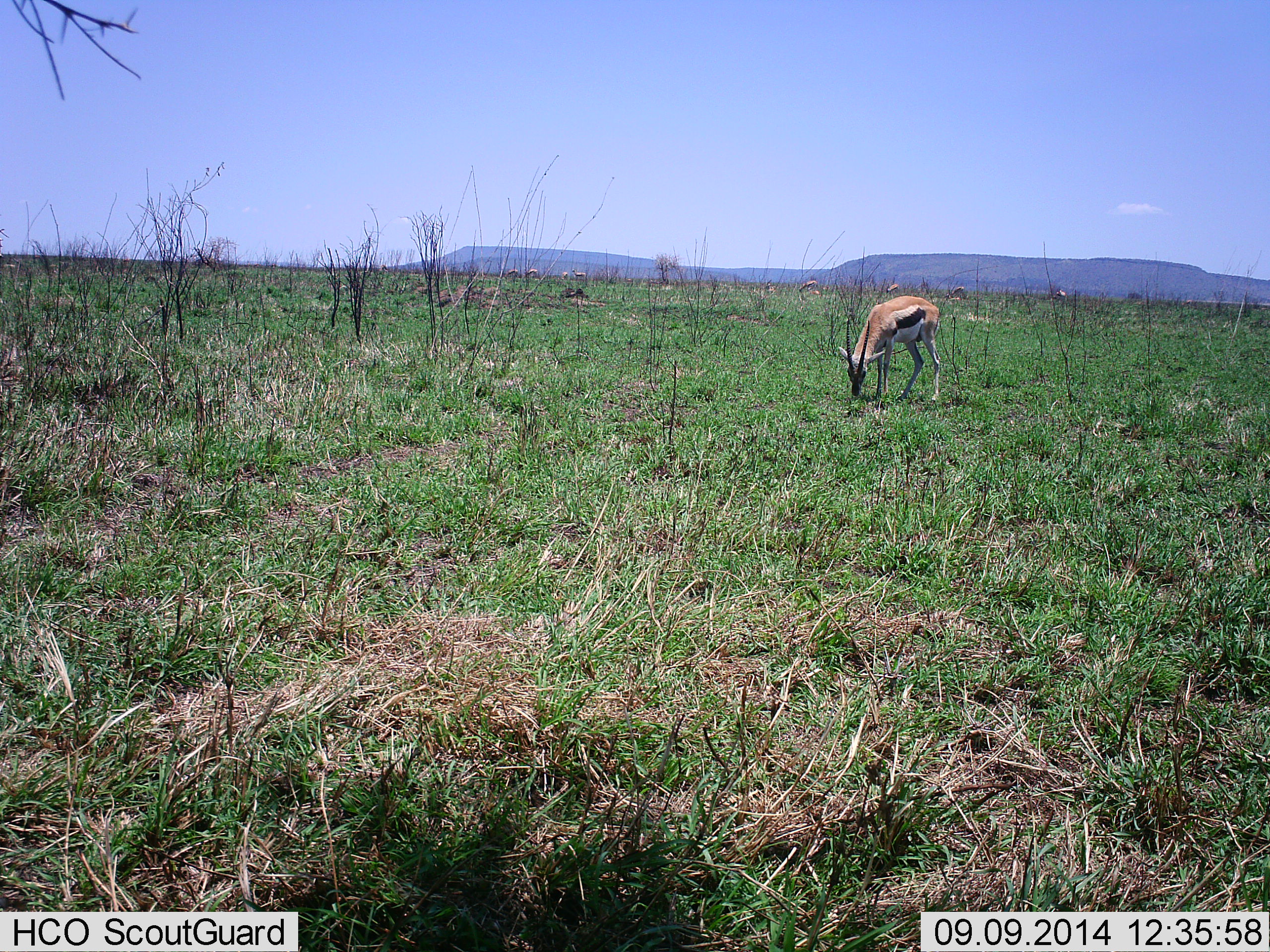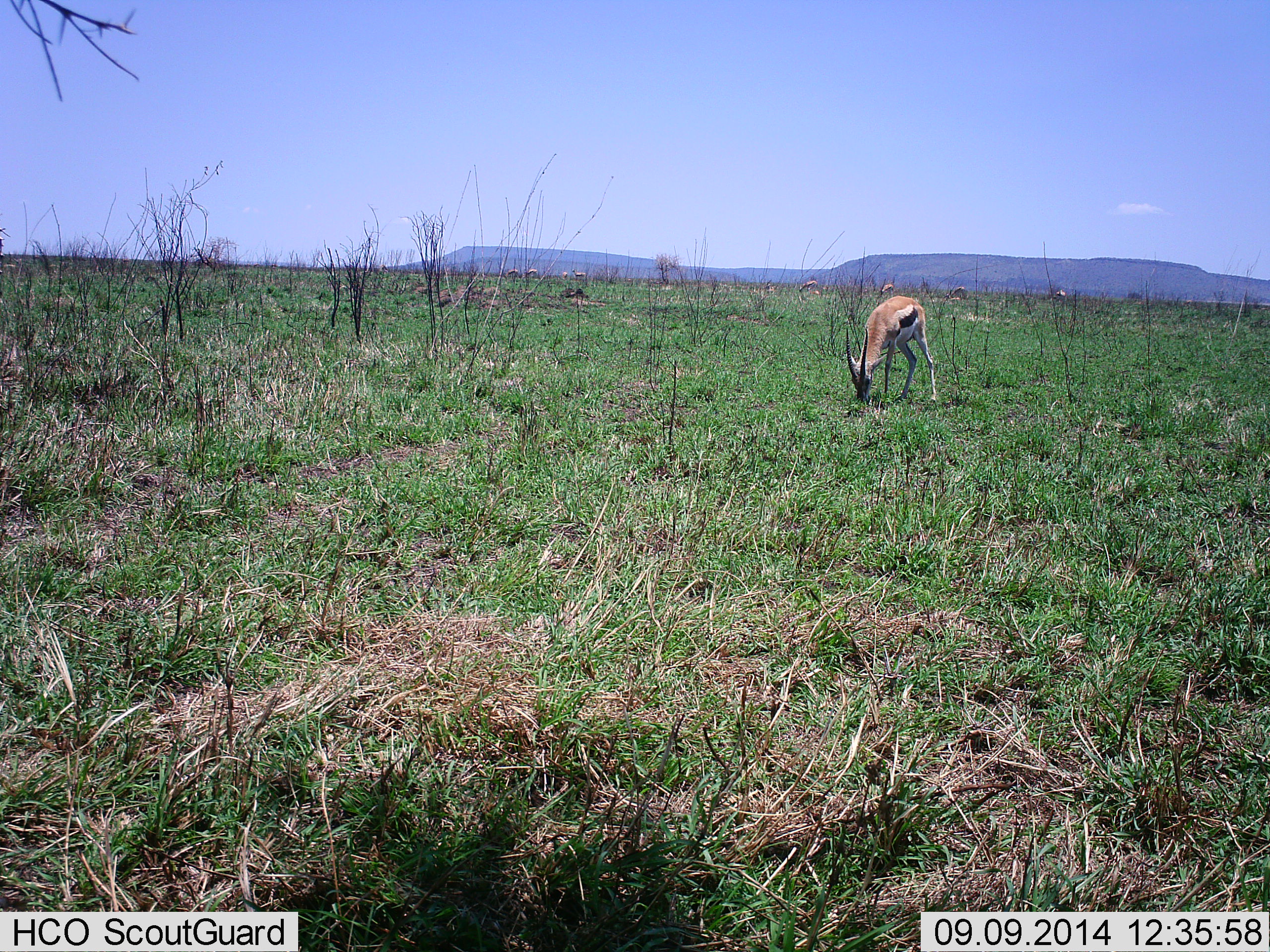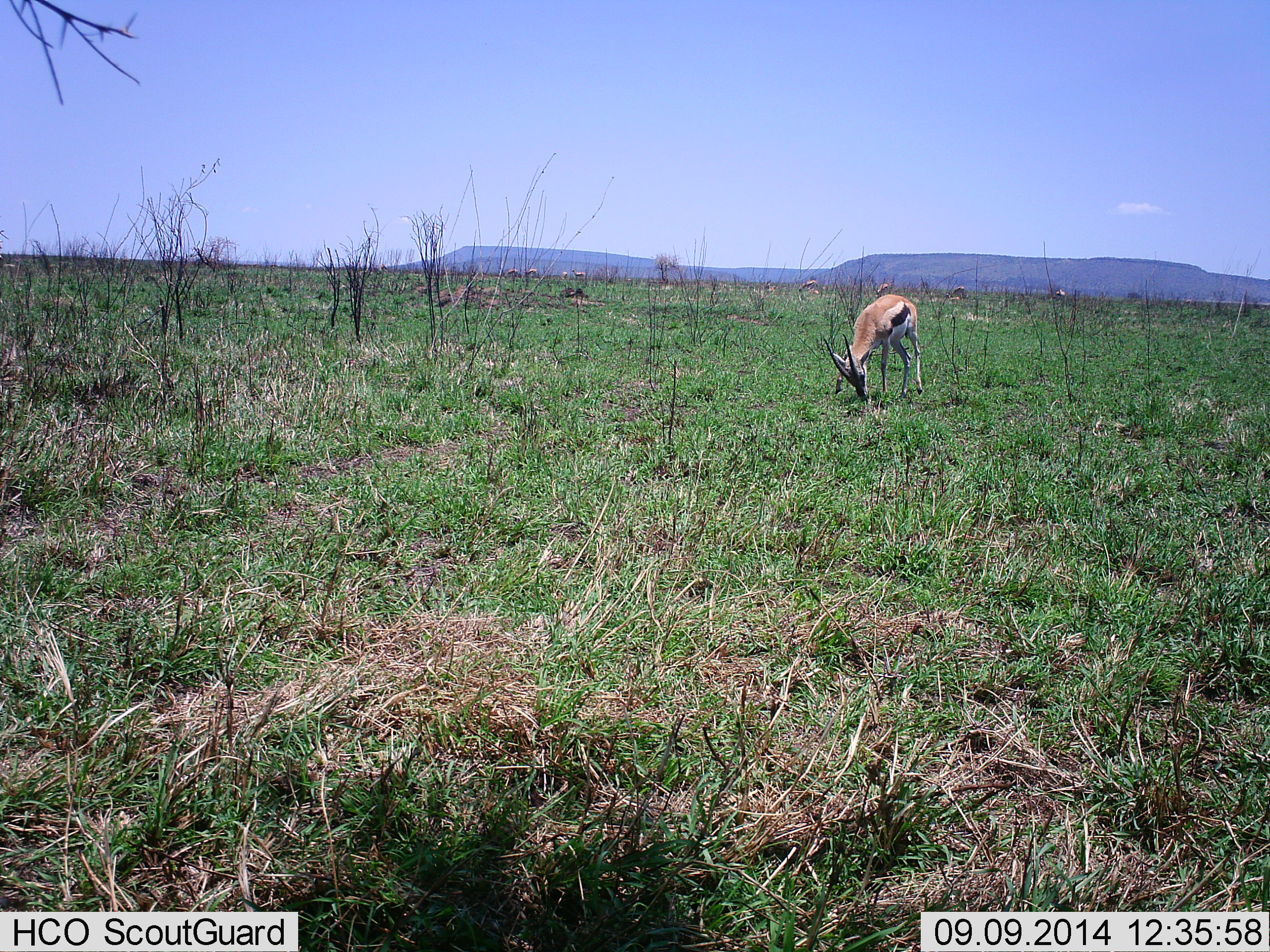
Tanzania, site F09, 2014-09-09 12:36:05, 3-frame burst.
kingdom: Animalia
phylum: Chordata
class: Mammalia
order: Artiodactyla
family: Bovidae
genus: Eudorcas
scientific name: Eudorcas thomsonii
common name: thomson's gazelle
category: gazellethomsons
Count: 1.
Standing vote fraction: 30%.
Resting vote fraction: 0%.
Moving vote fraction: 0%.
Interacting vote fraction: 0%.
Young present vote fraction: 0%.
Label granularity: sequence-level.